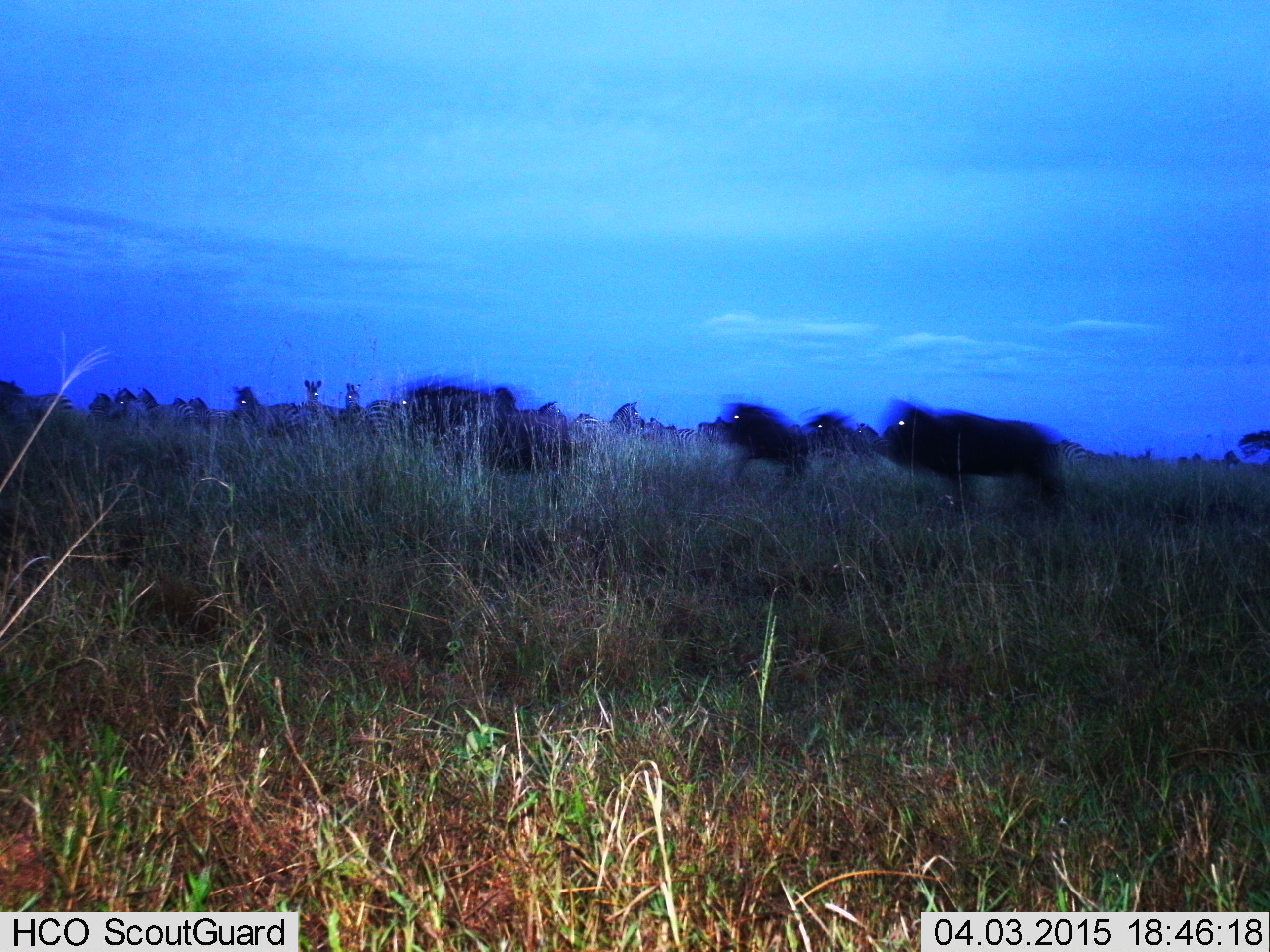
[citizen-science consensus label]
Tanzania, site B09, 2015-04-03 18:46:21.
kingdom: Animalia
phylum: Chordata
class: Mammalia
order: Artiodactyla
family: Bovidae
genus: Connochaetes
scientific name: Connochaetes taurinus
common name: blue wildebeest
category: wildebeest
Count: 4.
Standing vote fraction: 33%.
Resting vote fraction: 0%.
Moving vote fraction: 92%.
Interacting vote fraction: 8%.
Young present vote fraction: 0%.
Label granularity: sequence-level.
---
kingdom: Animalia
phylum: Chordata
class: Mammalia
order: Perissodactyla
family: Equidae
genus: Equus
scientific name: Equus quagga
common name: plains zebra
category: zebra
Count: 11-50.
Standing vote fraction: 71%.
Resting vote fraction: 0%.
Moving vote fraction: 43%.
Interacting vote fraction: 7%.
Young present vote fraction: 0%.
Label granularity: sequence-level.